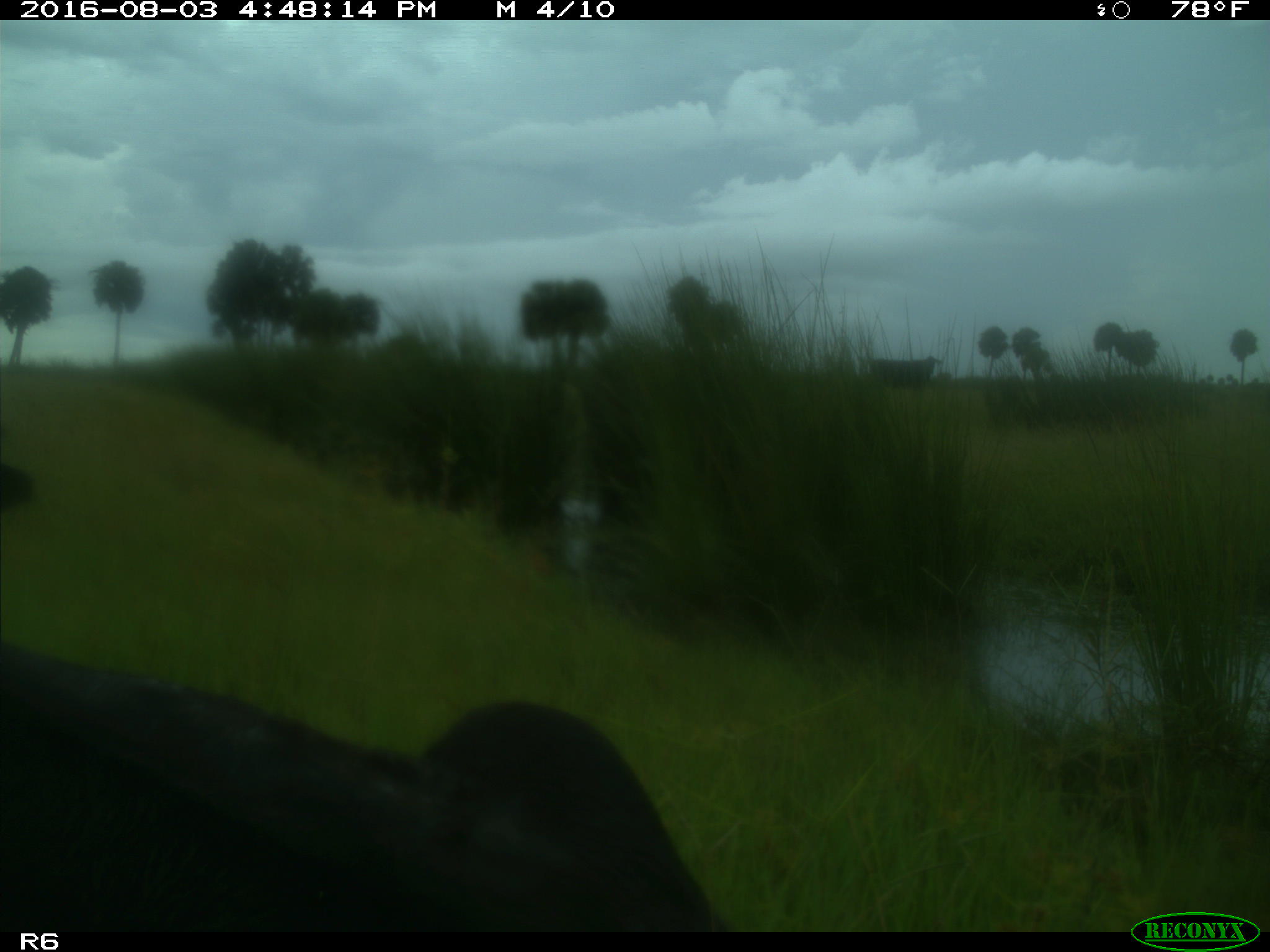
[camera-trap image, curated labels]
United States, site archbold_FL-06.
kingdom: Animalia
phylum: Chordata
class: Mammalia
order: Artiodactyla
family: Bovidae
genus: Bos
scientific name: Bos taurus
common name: domestic cow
Bos taurus (domestic cow).